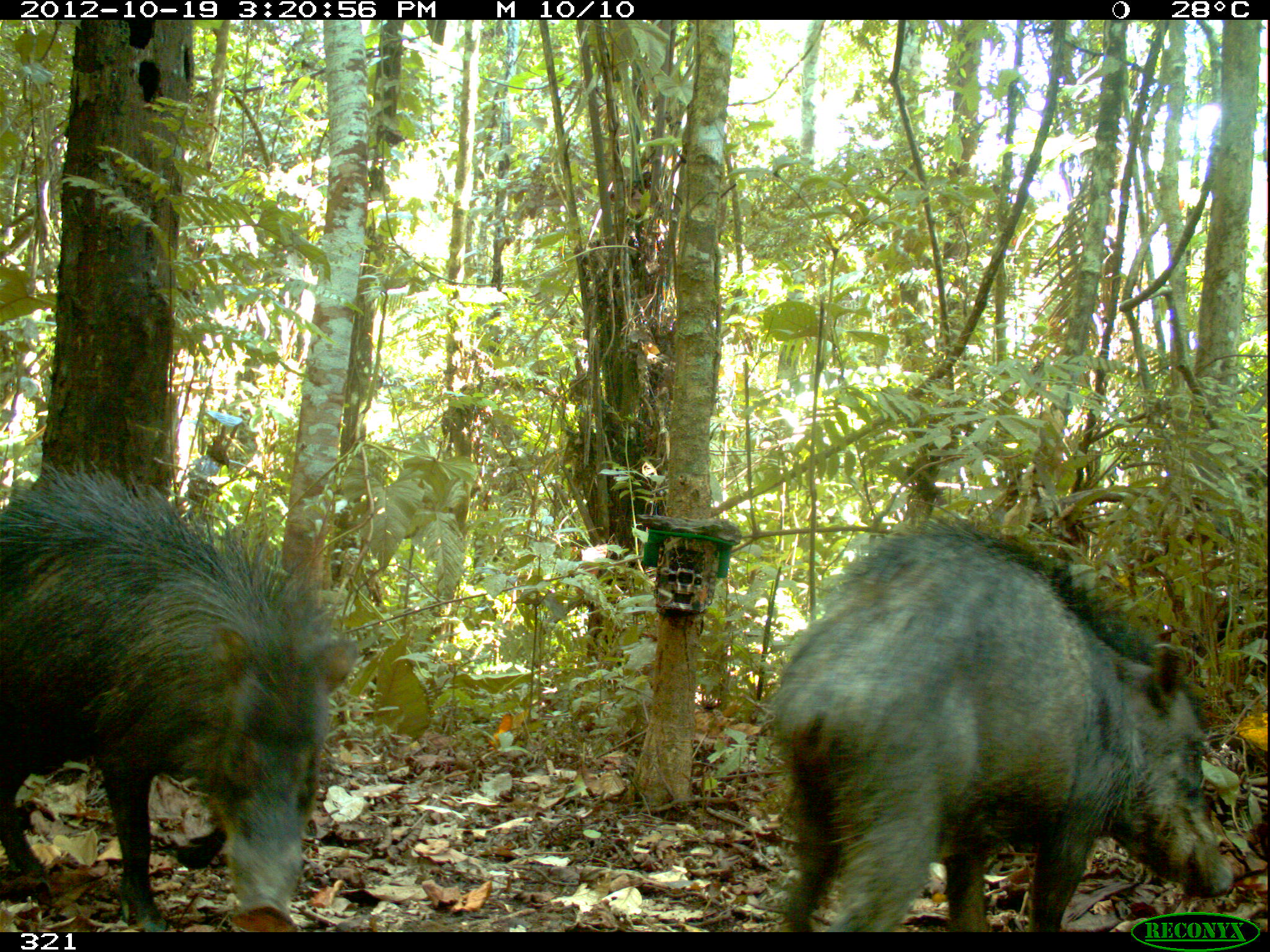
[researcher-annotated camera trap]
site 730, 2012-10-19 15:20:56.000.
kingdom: Animalia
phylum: Chordata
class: Mammalia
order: Artiodactyla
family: Tayassuidae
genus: Tayassu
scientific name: Tayassu pecari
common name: white-lipped peccary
Tayassu pecari (white-lipped peccary).